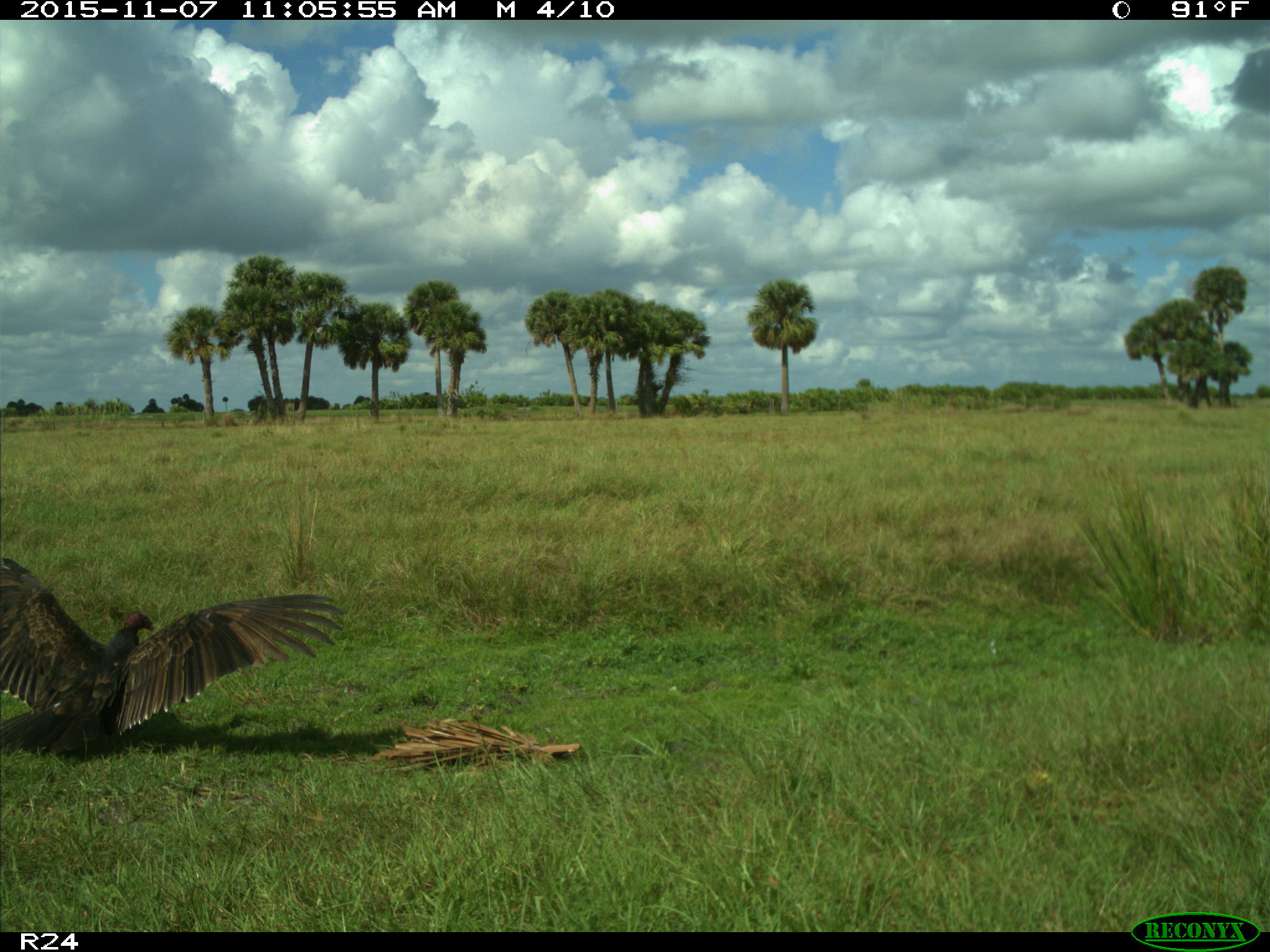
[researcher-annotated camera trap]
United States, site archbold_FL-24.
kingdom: Animalia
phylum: Chordata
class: Aves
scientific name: Aves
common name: birds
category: unidentified bird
Unidentified bird (birds) (Aves).